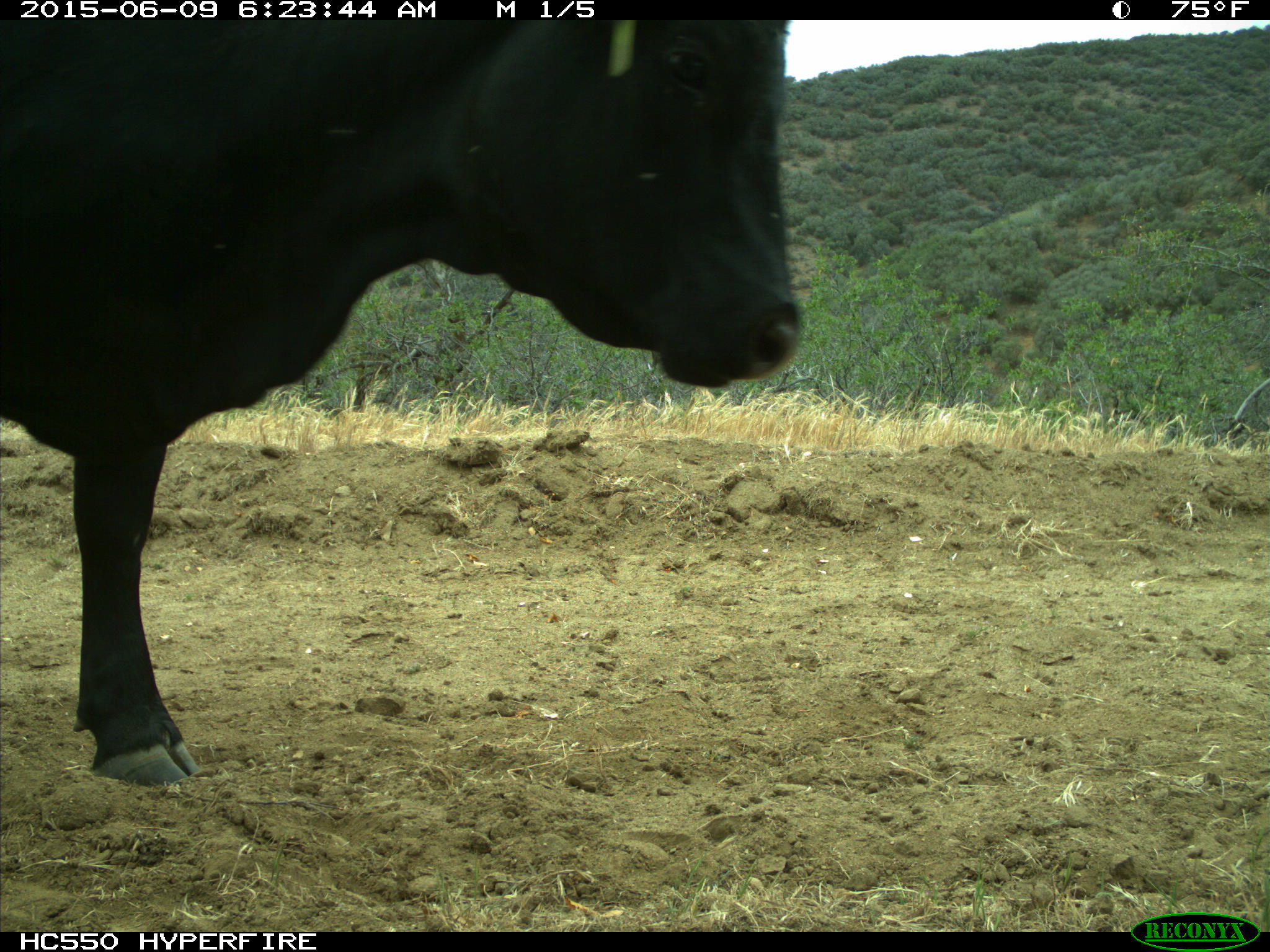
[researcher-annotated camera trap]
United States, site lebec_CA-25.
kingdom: Animalia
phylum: Chordata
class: Mammalia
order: Artiodactyla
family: Bovidae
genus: Bos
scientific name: Bos taurus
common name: domestic cow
Bos taurus (domestic cow).